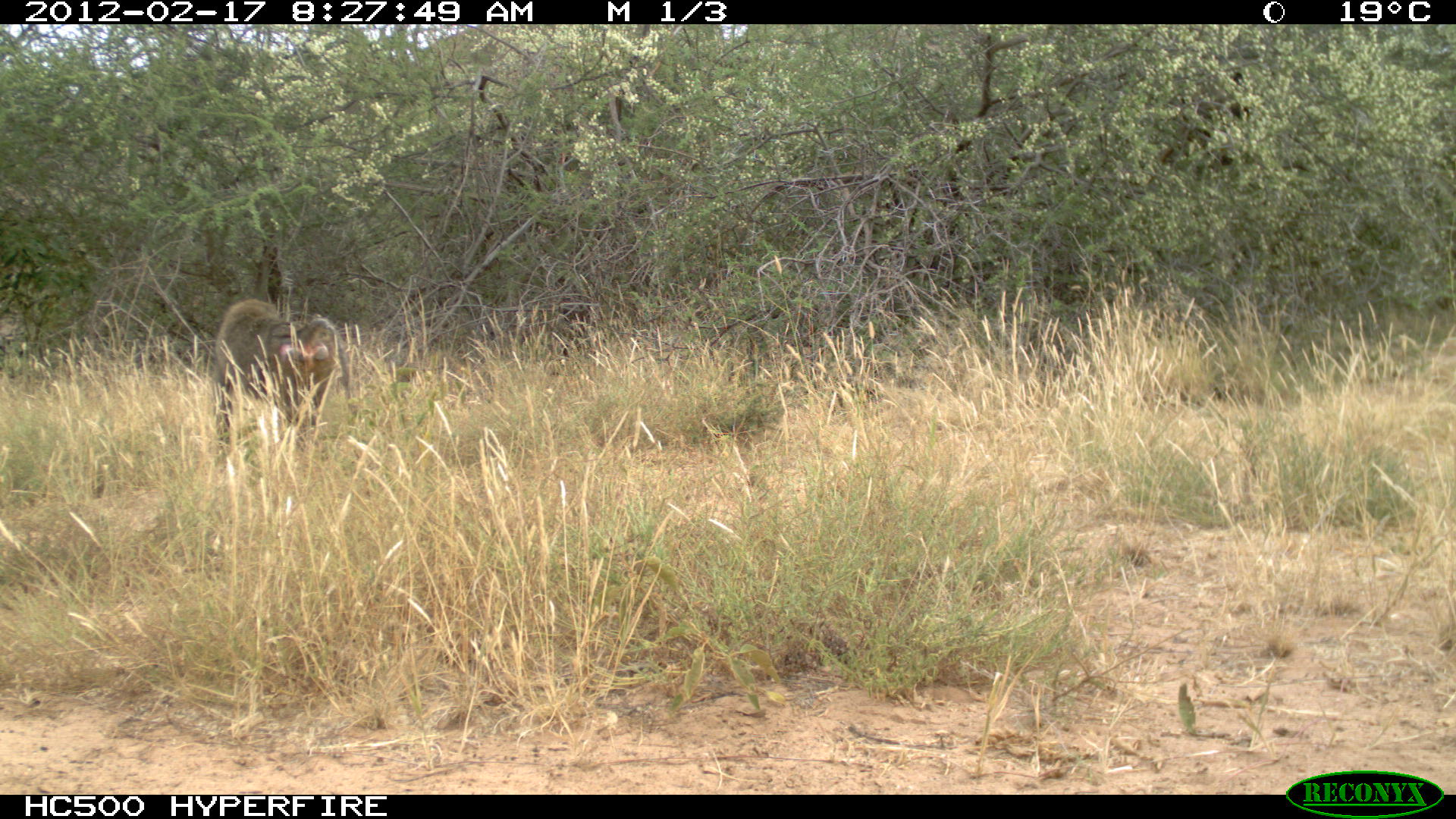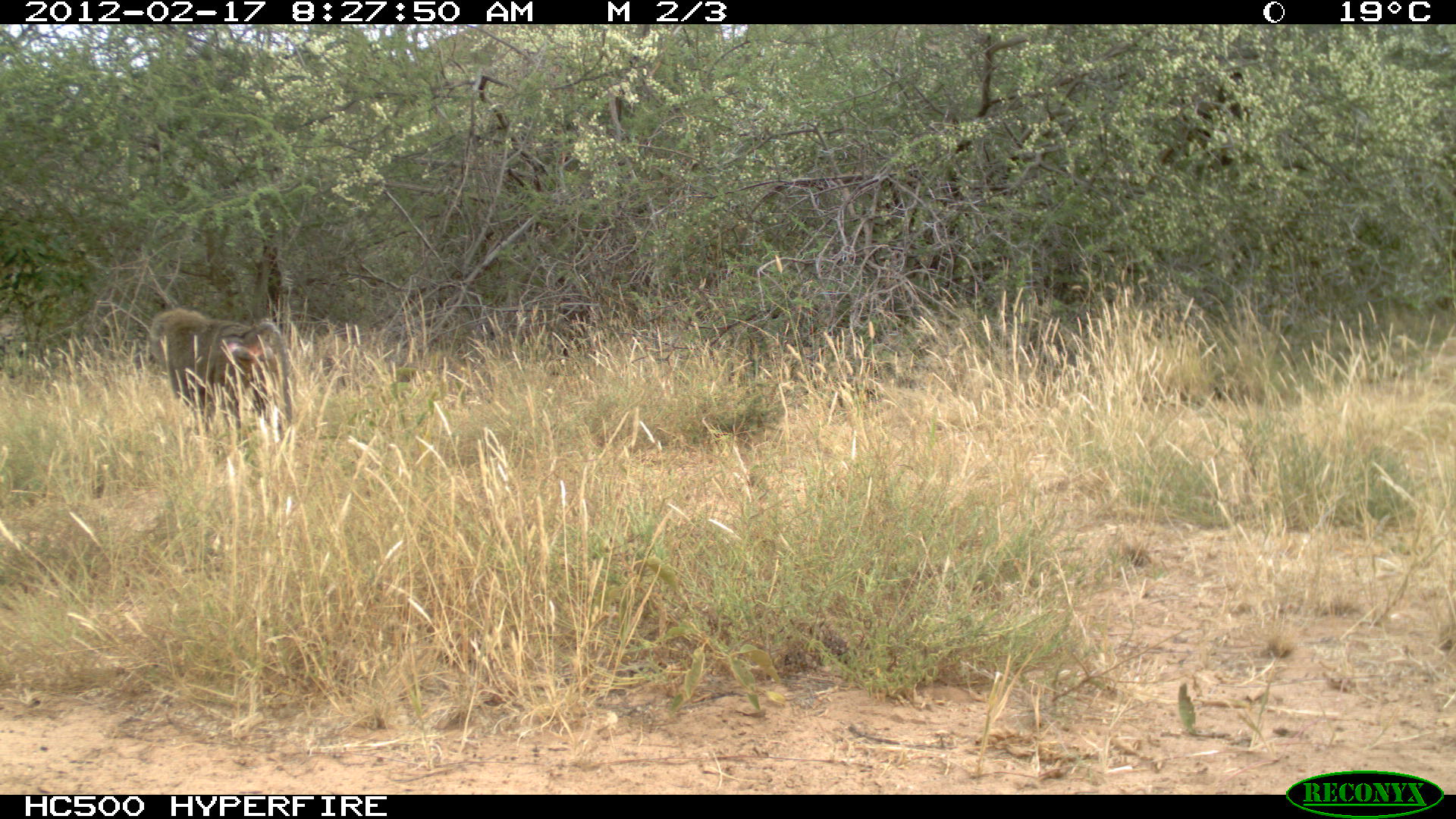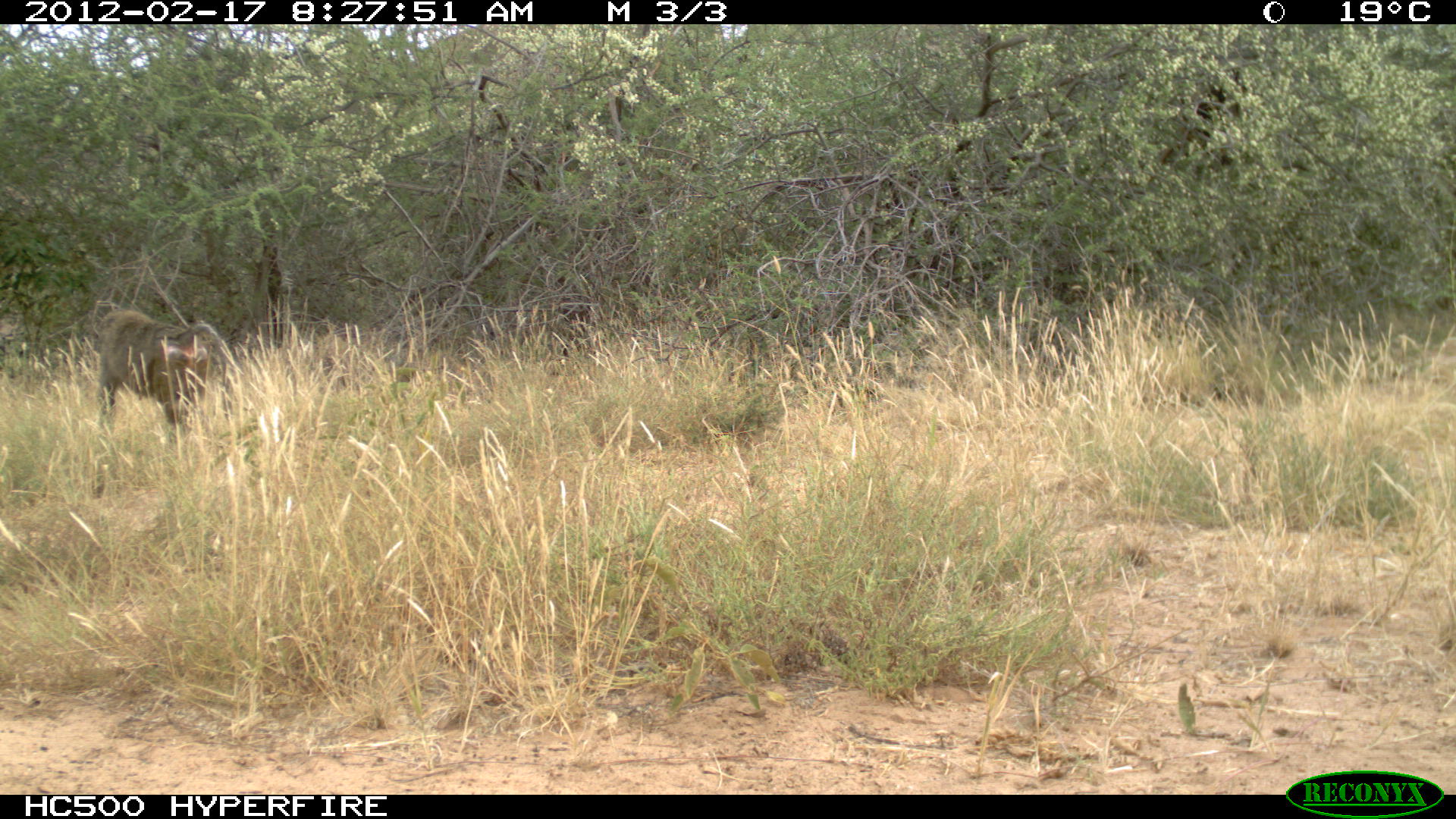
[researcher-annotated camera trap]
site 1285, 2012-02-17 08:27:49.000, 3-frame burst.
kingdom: Animalia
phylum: Chordata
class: Mammalia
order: Primates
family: Cercopithecidae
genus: Papio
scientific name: Papio anubis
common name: olive baboon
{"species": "Papio anubis (olive baboon)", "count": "1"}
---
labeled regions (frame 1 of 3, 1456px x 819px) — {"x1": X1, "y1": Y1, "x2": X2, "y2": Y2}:
papio anubis: {"x1": 211, "y1": 298, "x2": 361, "y2": 451}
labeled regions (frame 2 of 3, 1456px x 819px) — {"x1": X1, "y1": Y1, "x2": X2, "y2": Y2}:
papio anubis: {"x1": 150, "y1": 307, "x2": 295, "y2": 435}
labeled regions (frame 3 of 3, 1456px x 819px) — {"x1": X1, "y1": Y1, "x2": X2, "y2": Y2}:
papio anubis: {"x1": 90, "y1": 307, "x2": 233, "y2": 501}